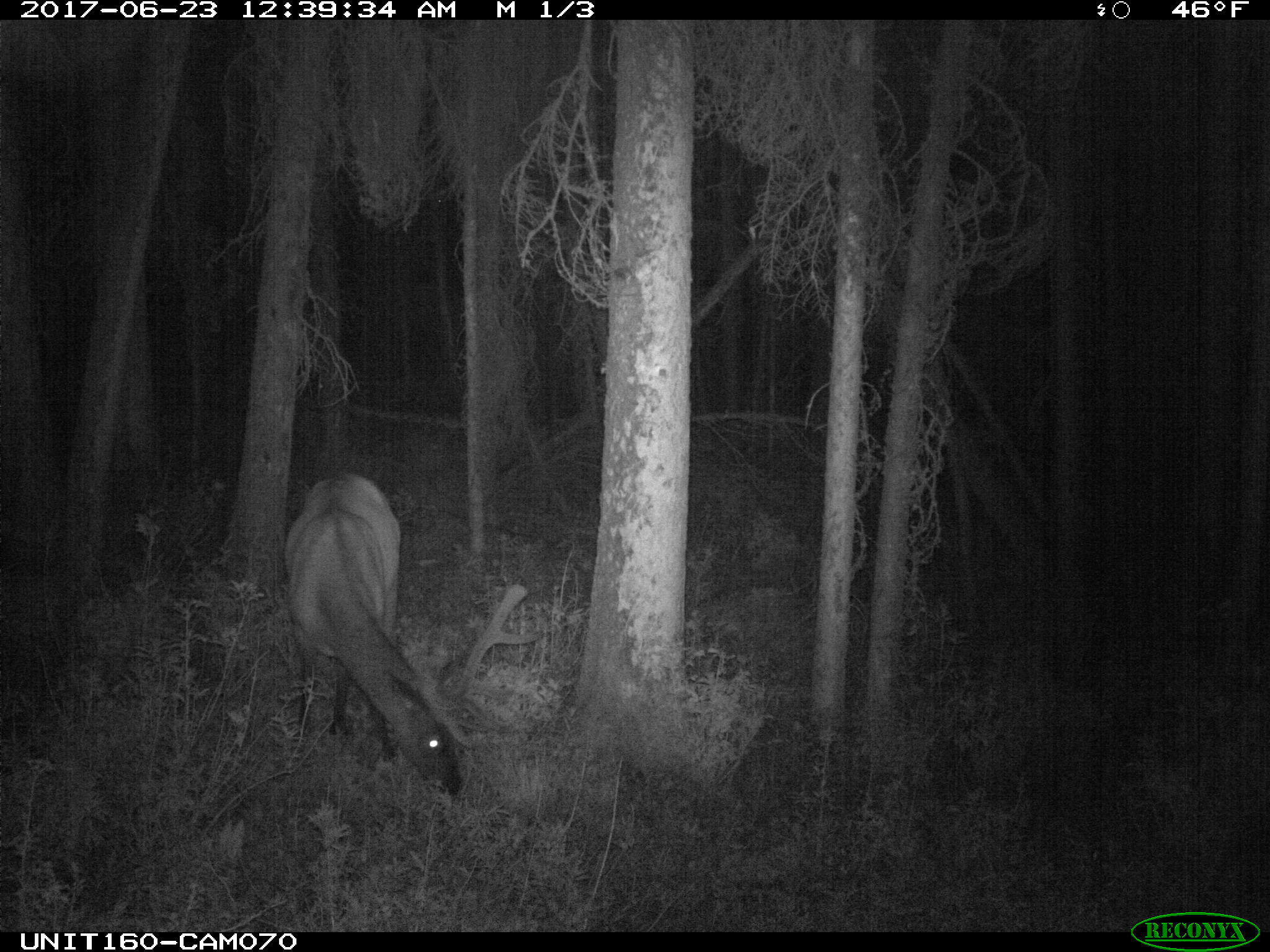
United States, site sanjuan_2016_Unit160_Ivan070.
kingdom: Animalia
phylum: Chordata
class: Mammalia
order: Artiodactyla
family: Cervidae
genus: Cervus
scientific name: Cervus elaphus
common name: red deer